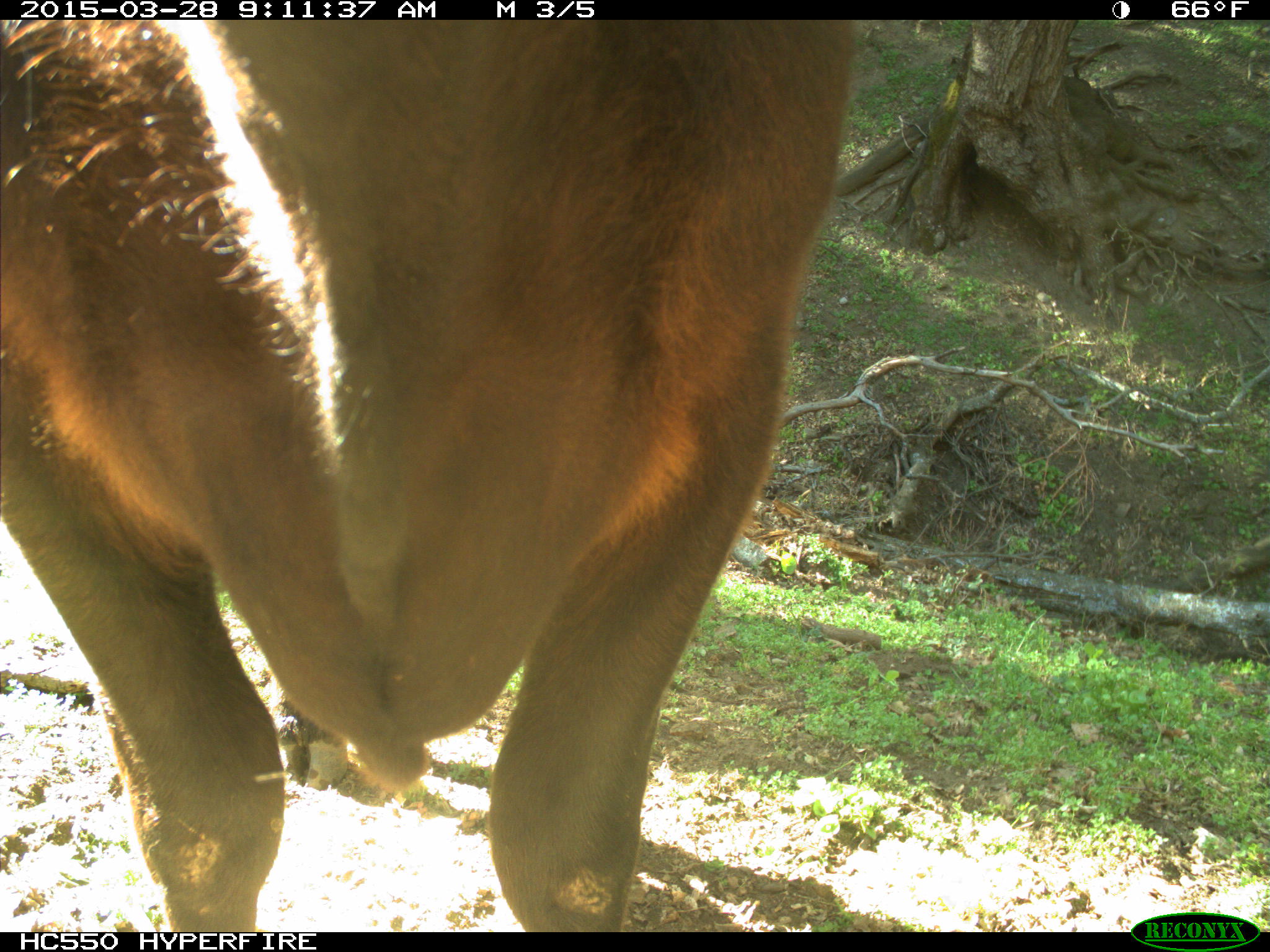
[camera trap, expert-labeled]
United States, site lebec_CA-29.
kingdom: Animalia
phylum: Chordata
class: Mammalia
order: Artiodactyla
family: Bovidae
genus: Bos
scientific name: Bos taurus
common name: domestic cow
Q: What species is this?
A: Bos taurus (domestic cow).